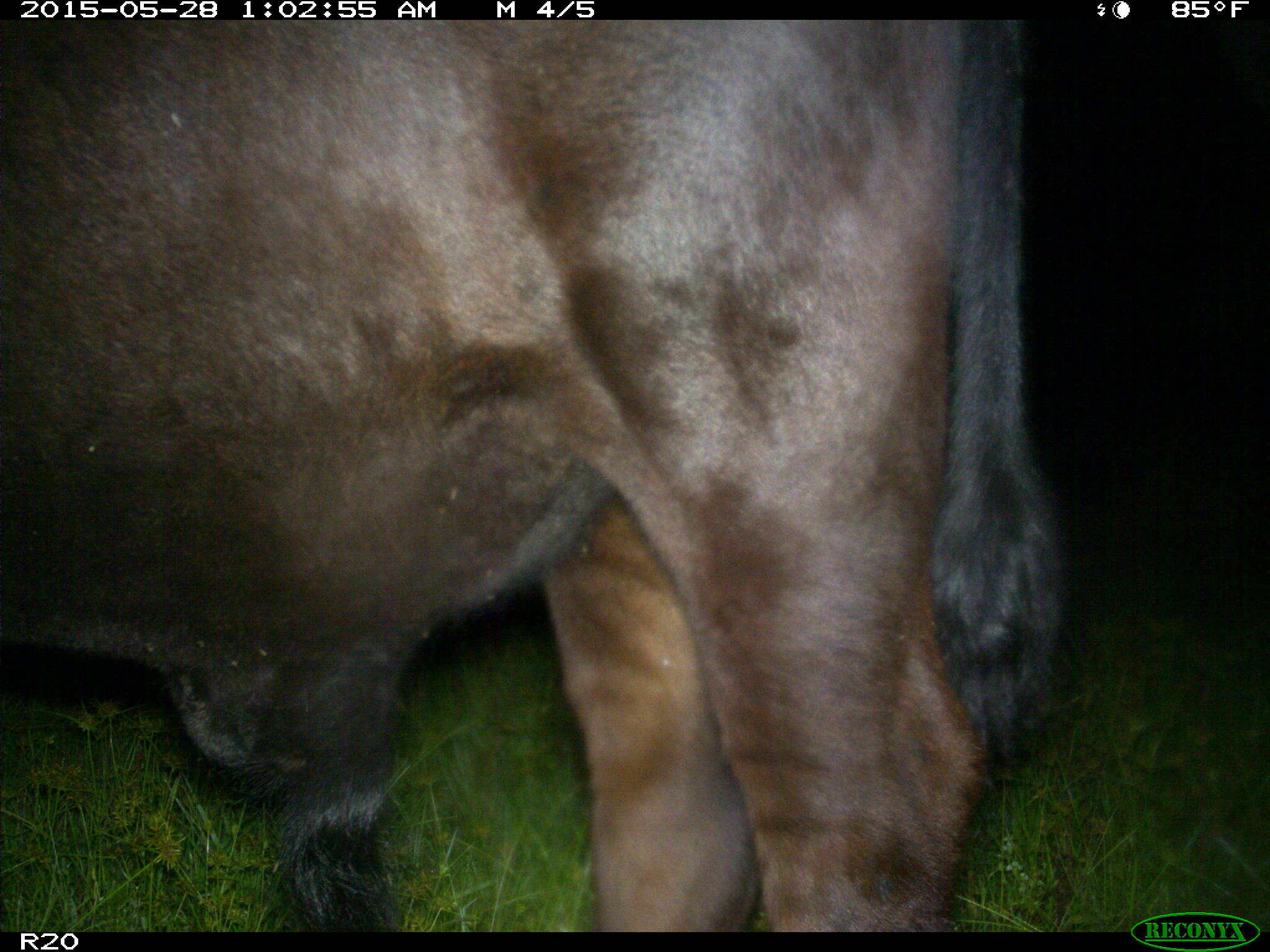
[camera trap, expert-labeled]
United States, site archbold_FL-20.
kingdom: Animalia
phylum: Chordata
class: Mammalia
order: Artiodactyla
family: Bovidae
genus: Bos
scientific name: Bos taurus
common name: domestic cow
Bos taurus (domestic cow).